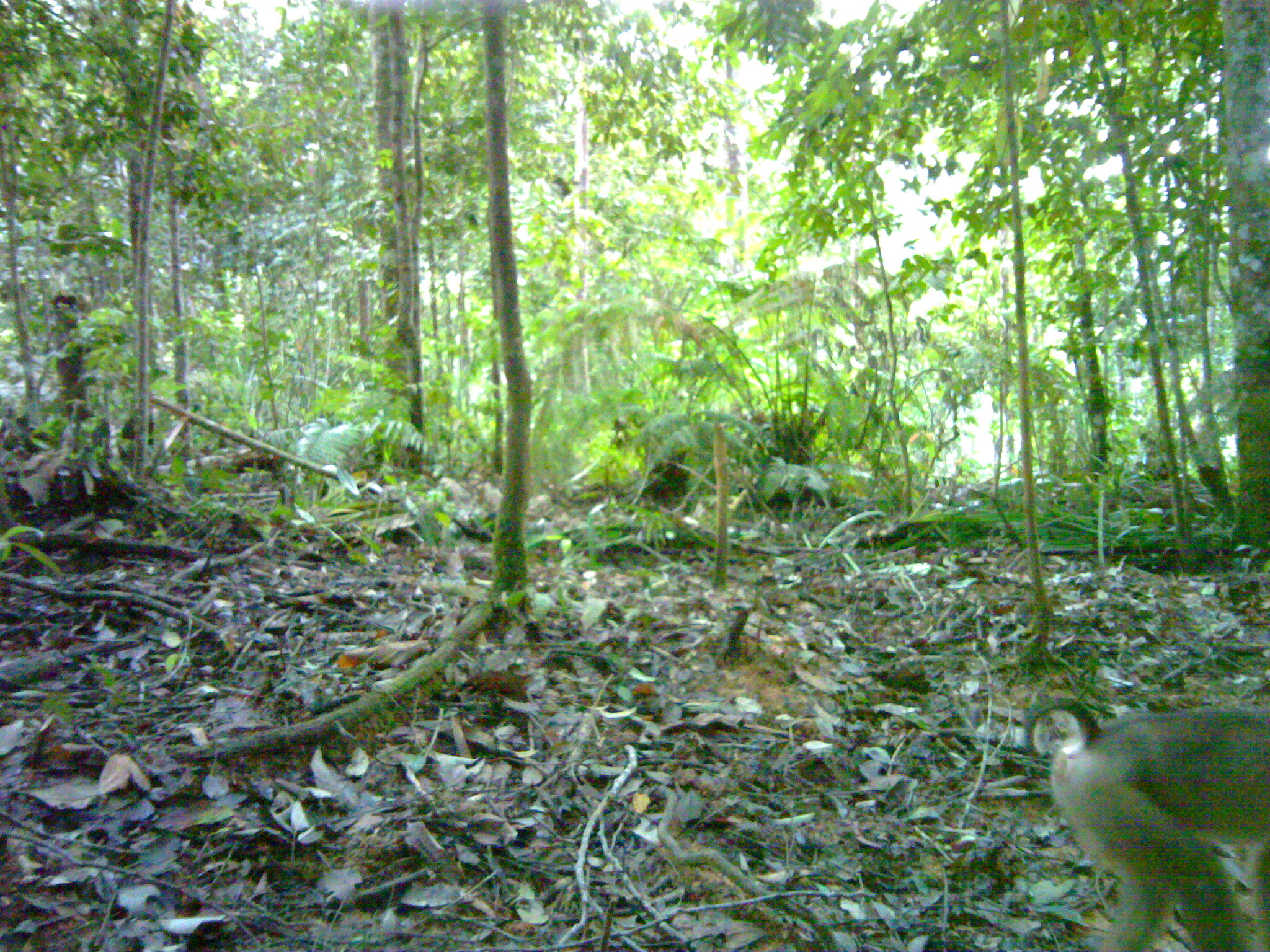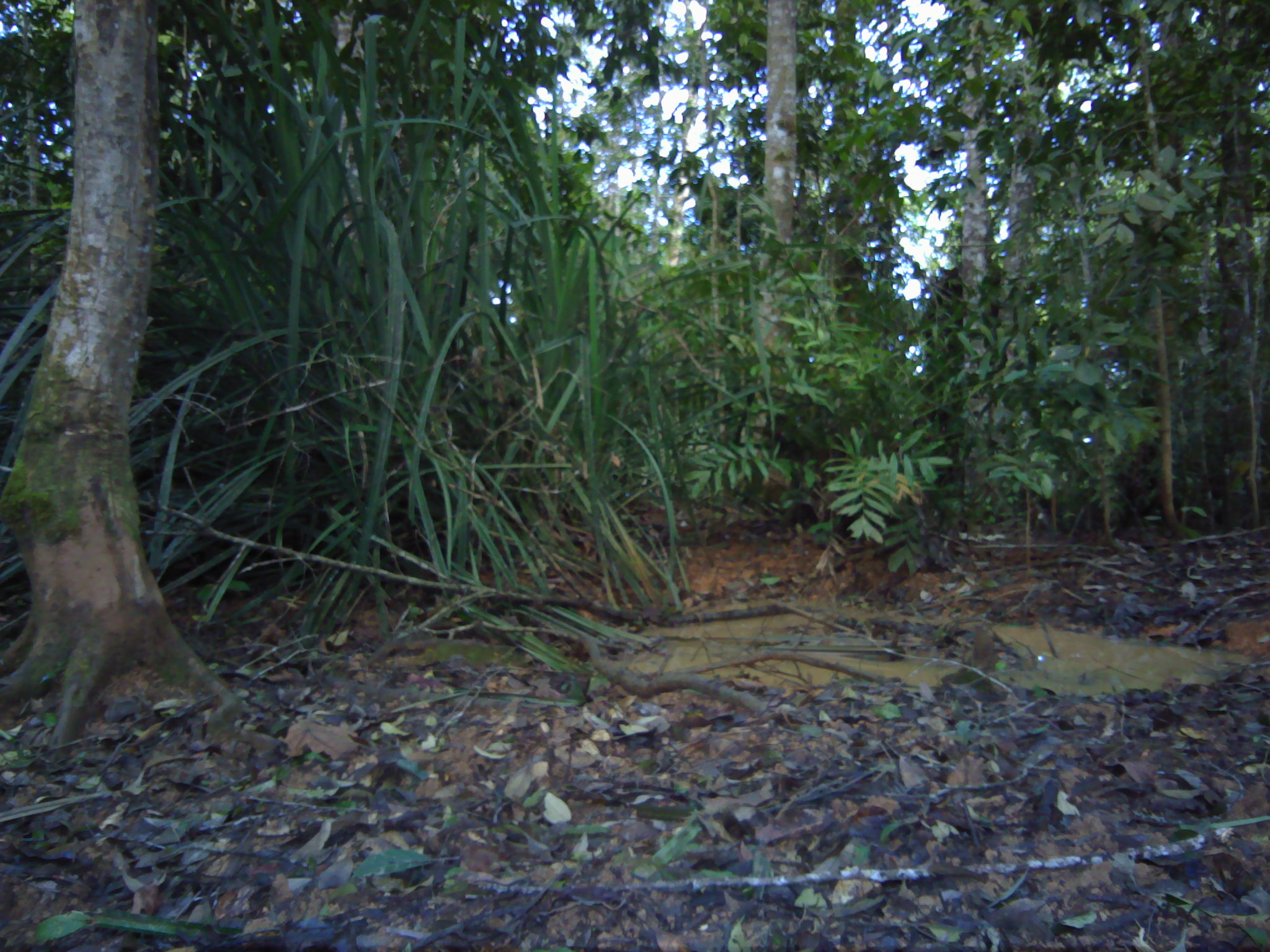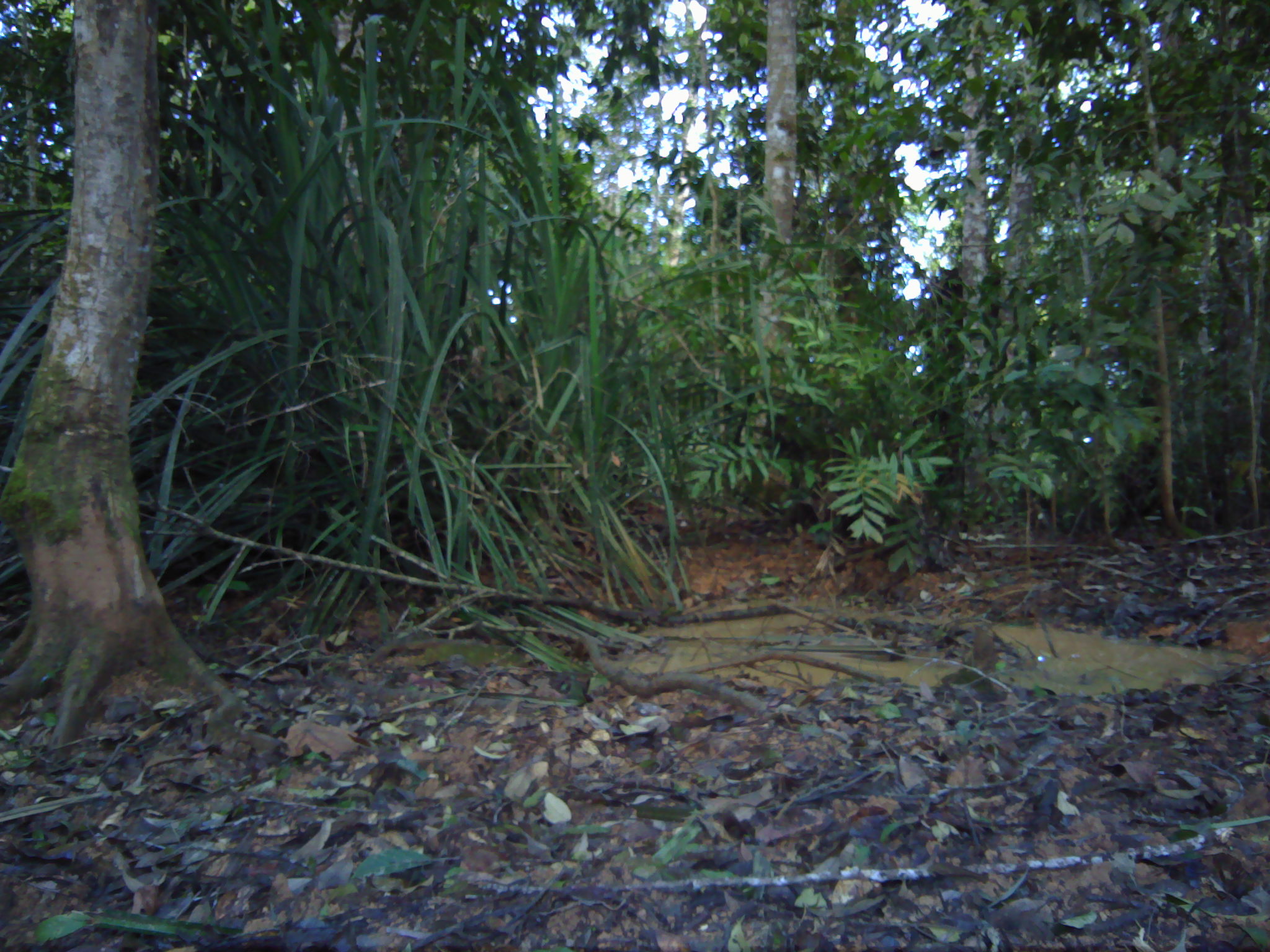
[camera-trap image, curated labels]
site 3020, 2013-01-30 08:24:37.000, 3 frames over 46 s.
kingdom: Animalia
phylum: Chordata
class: Mammalia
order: Primates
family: Cercopithecidae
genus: Macaca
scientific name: Macaca nemestrina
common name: southern pig-tailed macaque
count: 1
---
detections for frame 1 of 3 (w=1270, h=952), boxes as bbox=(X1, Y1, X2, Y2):
macaca nemestrina: bbox=(1020, 701, 1270, 952)